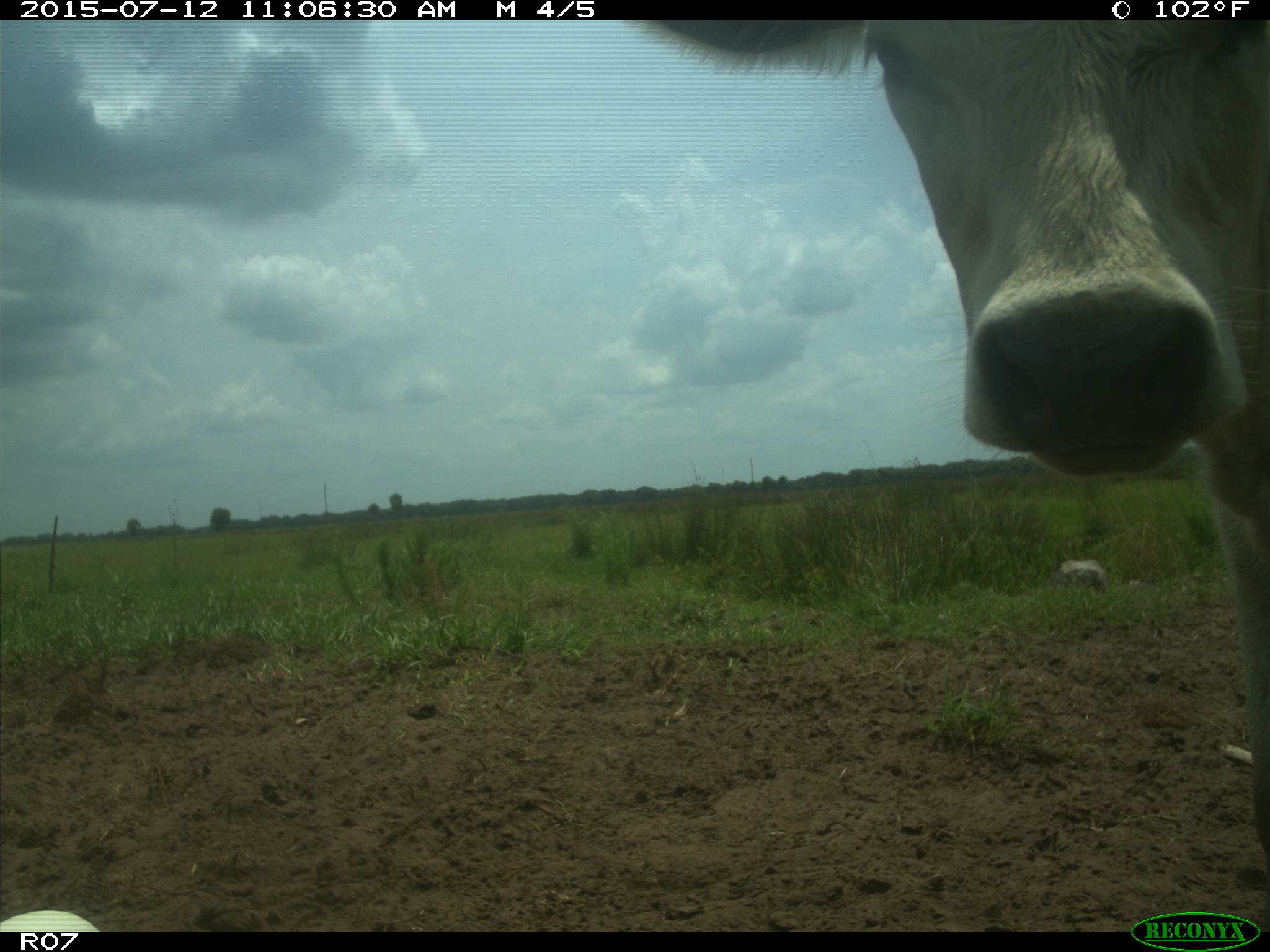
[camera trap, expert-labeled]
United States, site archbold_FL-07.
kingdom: Animalia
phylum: Chordata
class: Mammalia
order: Artiodactyla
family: Bovidae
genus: Bos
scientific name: Bos taurus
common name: domestic cow